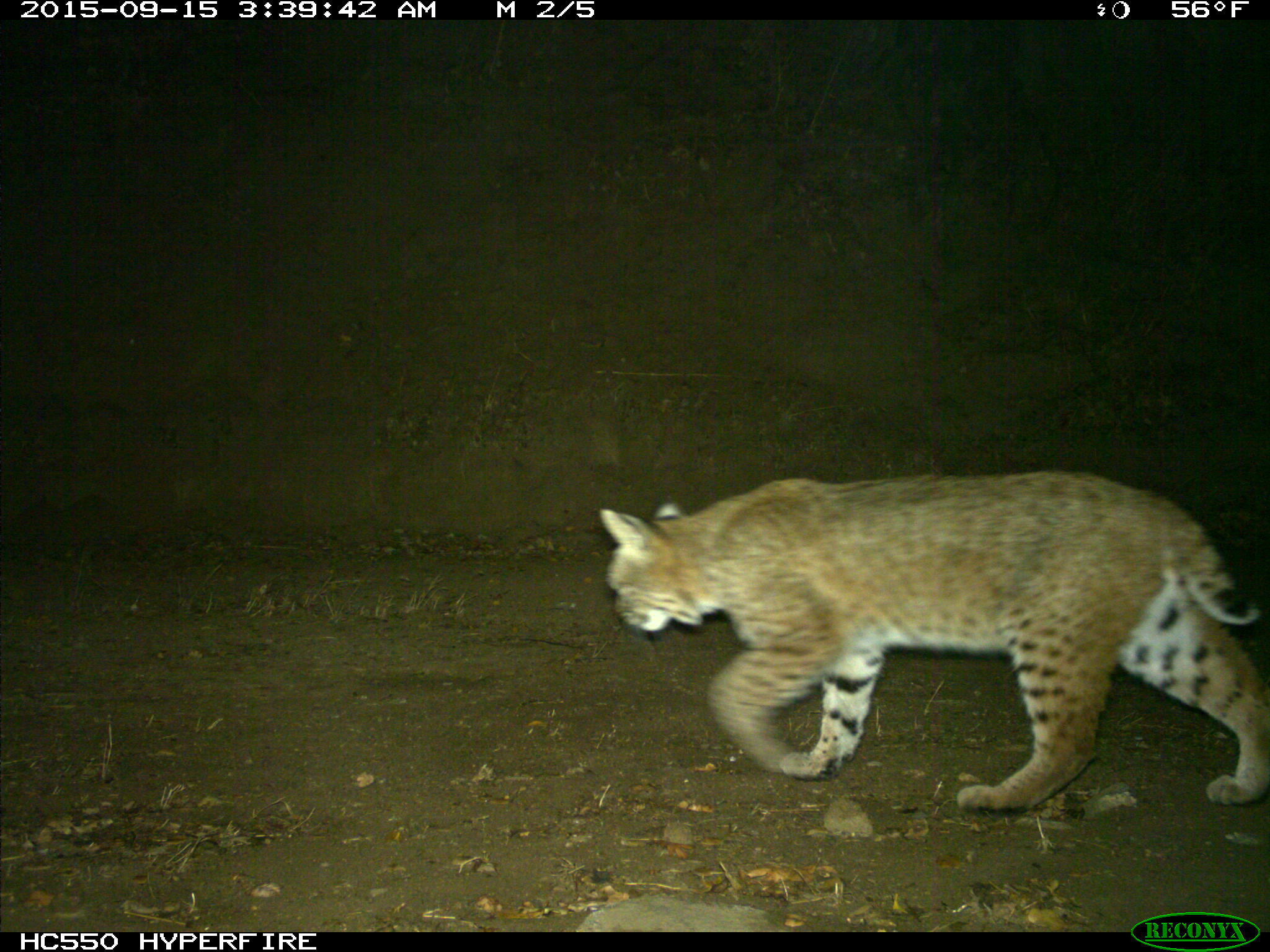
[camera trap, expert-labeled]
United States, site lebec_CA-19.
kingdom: Animalia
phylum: Chordata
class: Mammalia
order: Carnivora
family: Felidae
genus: Lynx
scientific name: Lynx rufus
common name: bobcat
Lynx rufus (bobcat).